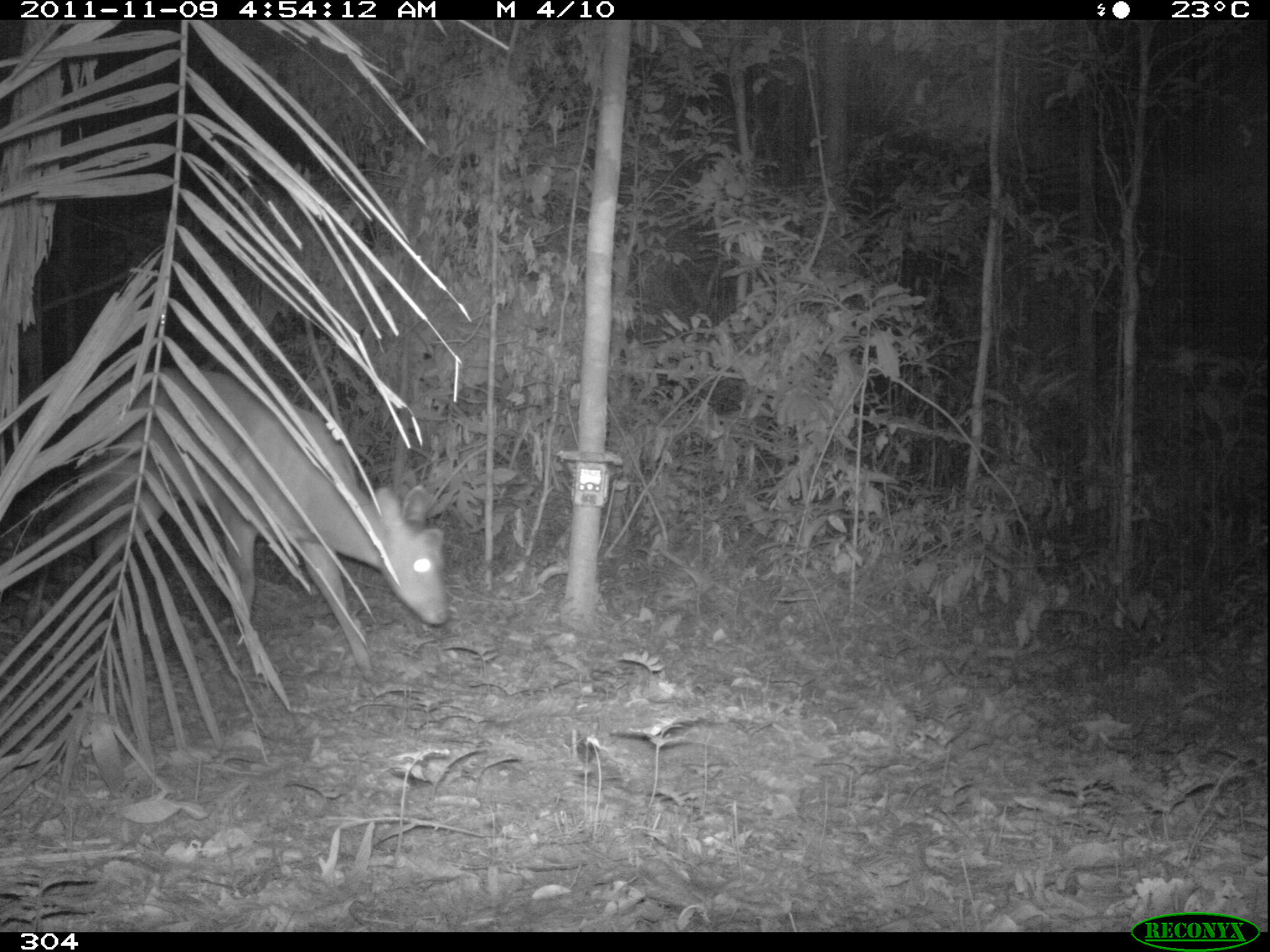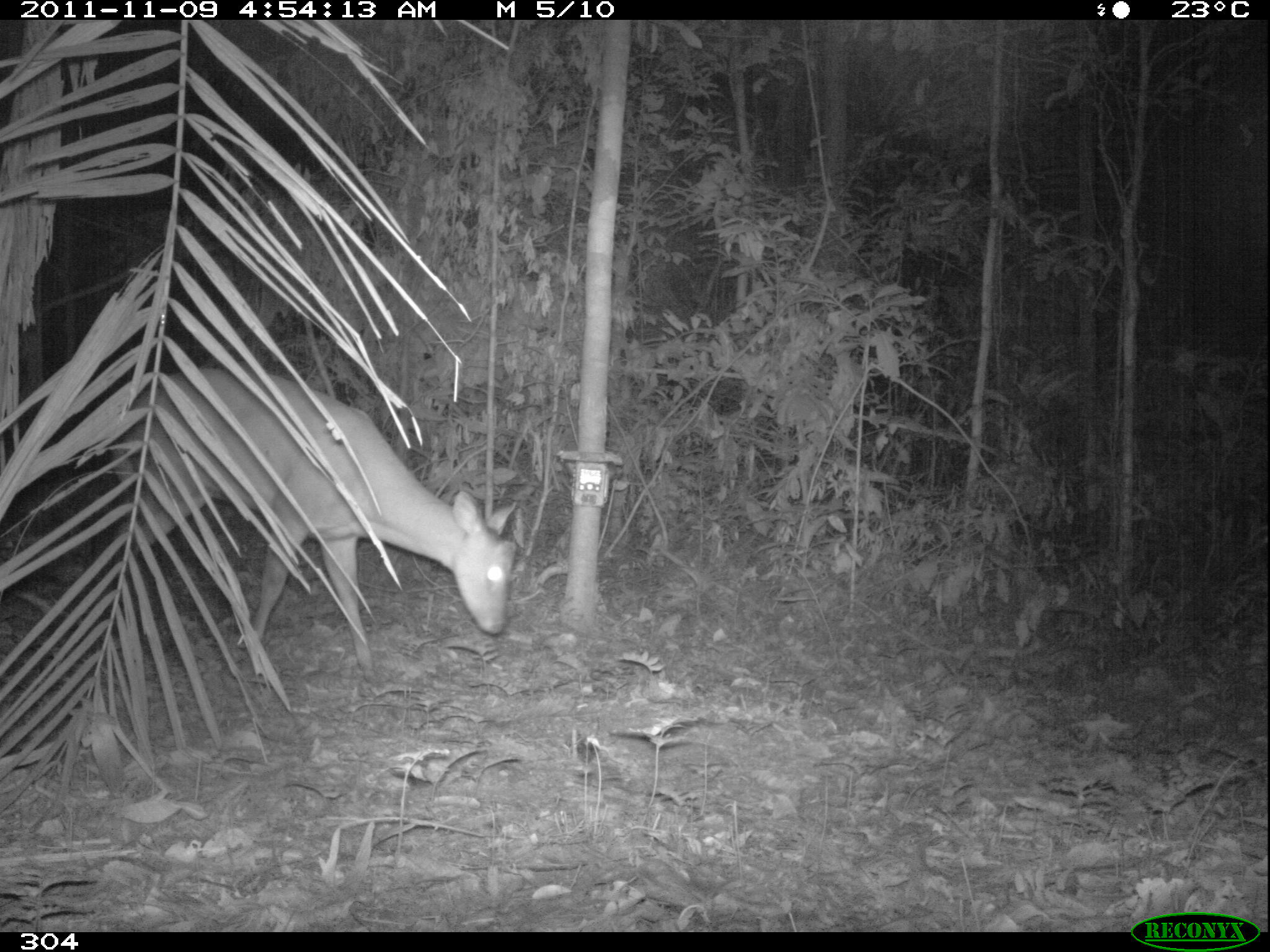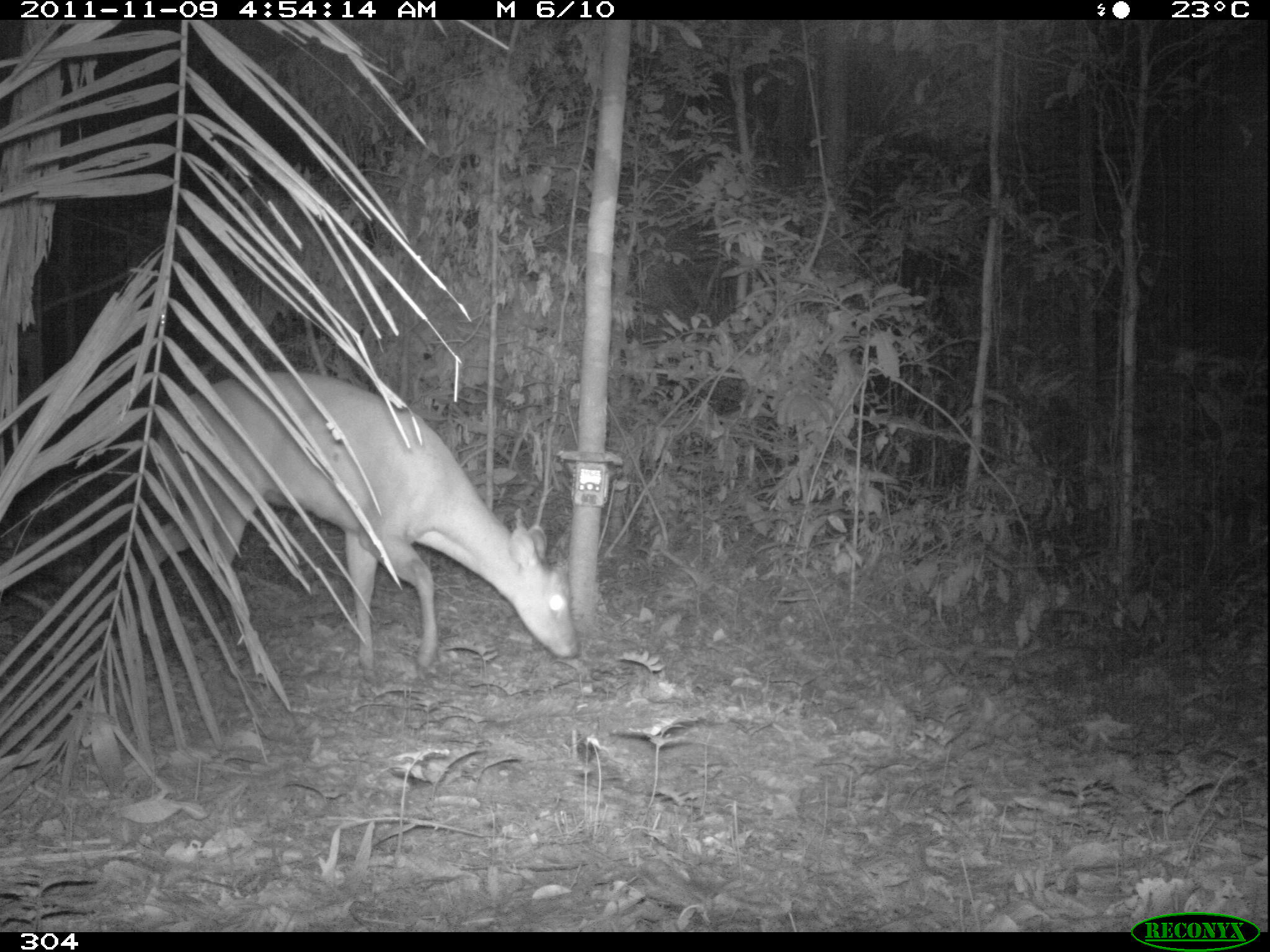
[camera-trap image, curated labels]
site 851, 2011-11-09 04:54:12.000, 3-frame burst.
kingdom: Animalia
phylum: Chordata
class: Mammalia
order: Artiodactyla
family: Cervidae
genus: Mazama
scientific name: Mazama americana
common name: red brocket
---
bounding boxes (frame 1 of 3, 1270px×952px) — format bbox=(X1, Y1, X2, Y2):
mazama americana: bbox=(19, 369, 446, 679)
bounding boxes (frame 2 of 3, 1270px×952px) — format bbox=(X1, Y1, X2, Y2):
mazama americana: bbox=(99, 367, 516, 669)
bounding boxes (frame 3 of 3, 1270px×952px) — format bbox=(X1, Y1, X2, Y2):
mazama americana: bbox=(128, 371, 579, 685)